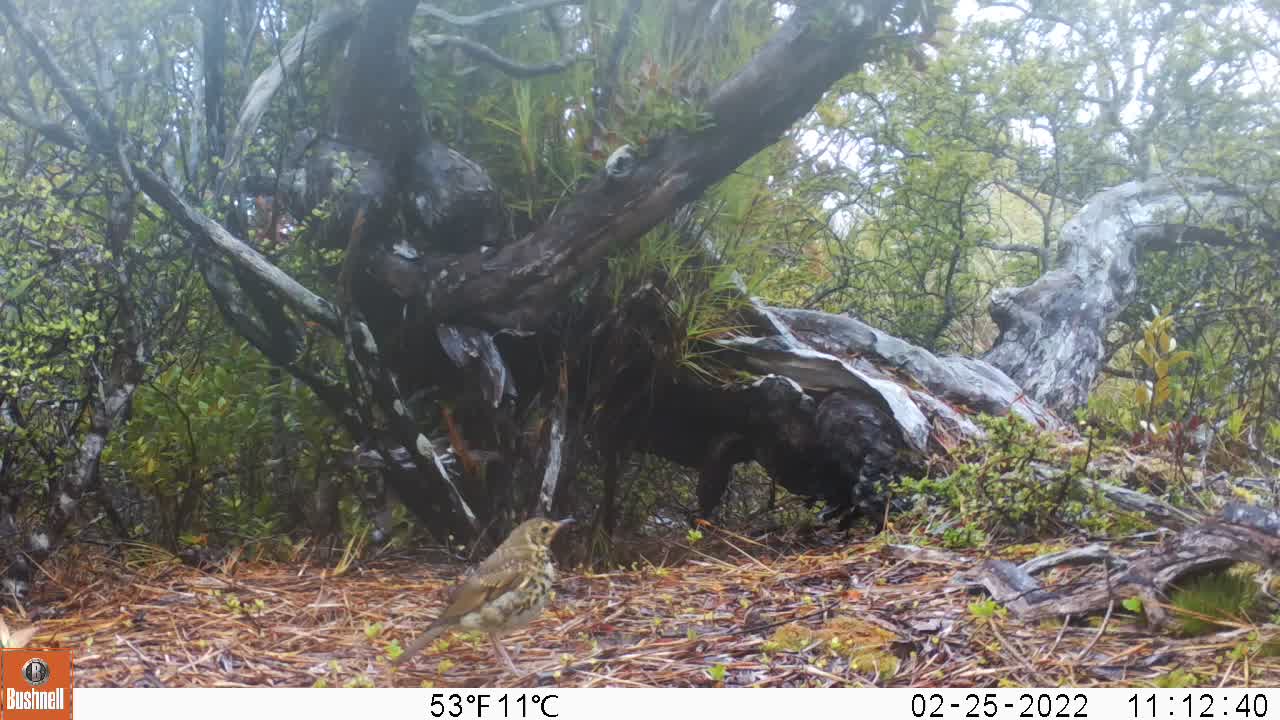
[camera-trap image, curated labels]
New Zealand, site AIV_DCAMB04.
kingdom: Animalia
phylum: Chordata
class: Aves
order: Passeriformes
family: Turdidae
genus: Turdus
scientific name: Turdus philomelos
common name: song thrush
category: thrush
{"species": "thrush (song thrush) (Turdus philomelos)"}